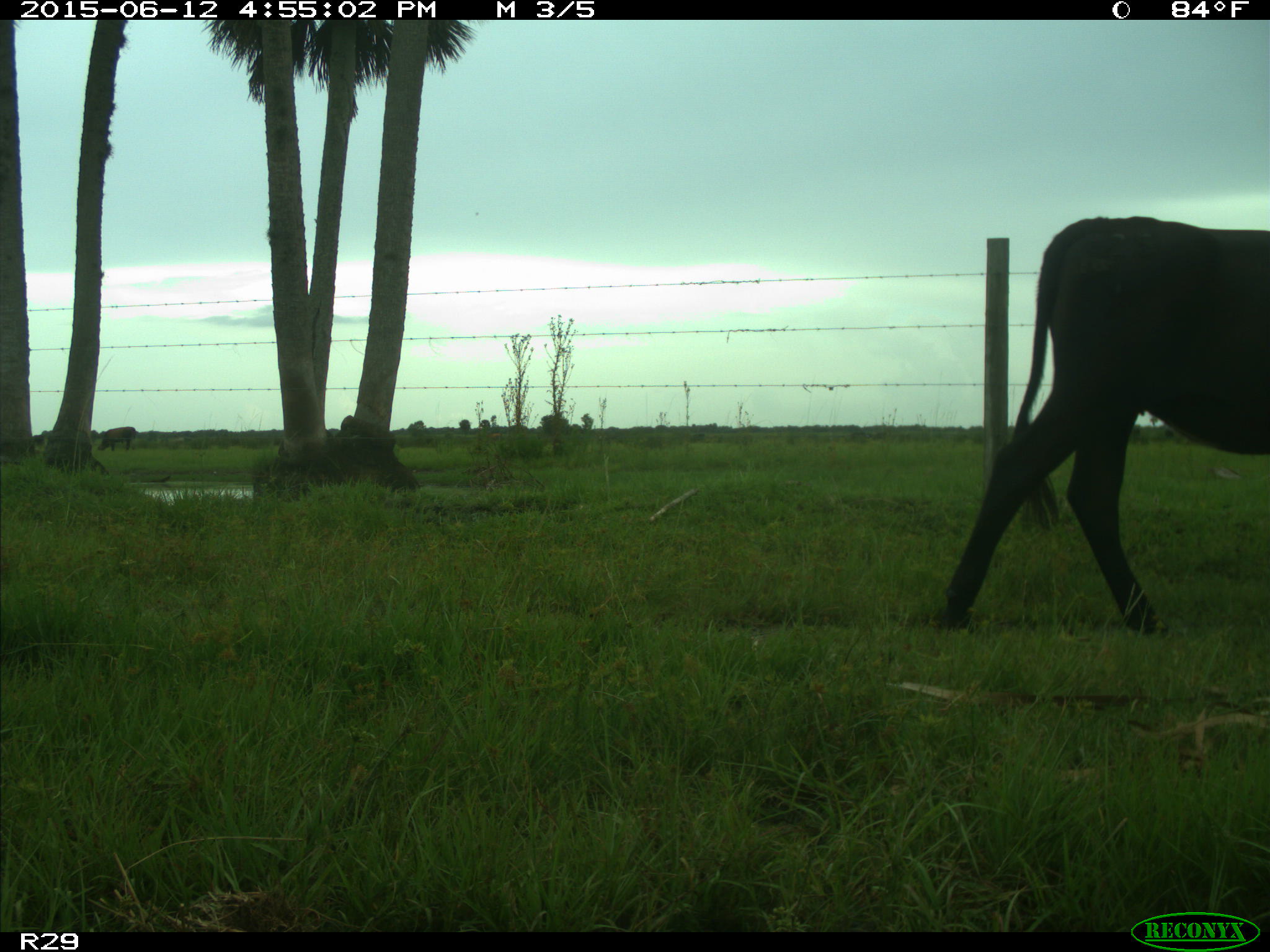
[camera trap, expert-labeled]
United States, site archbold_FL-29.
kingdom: Animalia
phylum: Chordata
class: Mammalia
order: Artiodactyla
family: Bovidae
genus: Bos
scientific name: Bos taurus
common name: domestic cow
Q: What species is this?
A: Bos taurus (domestic cow).